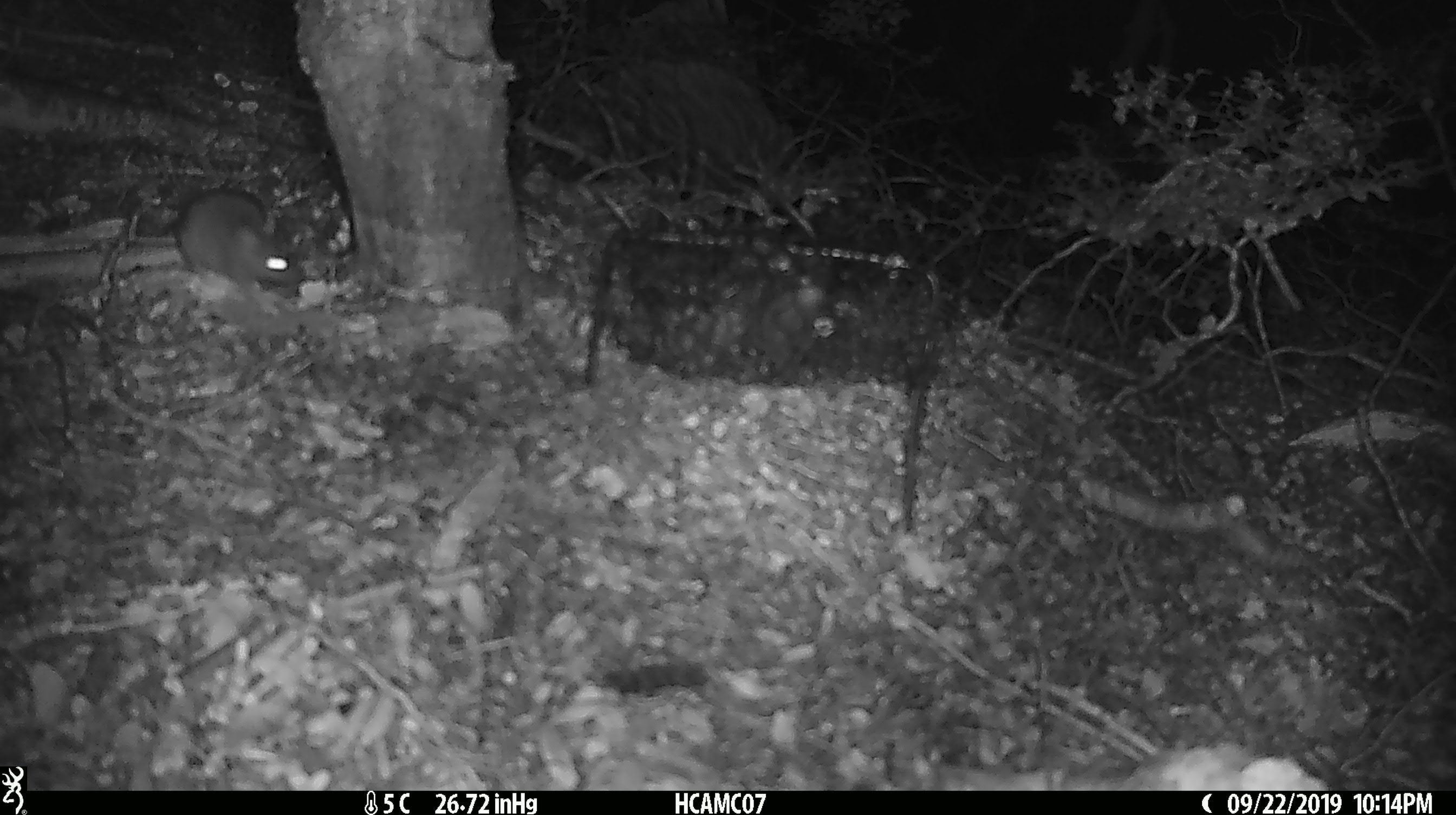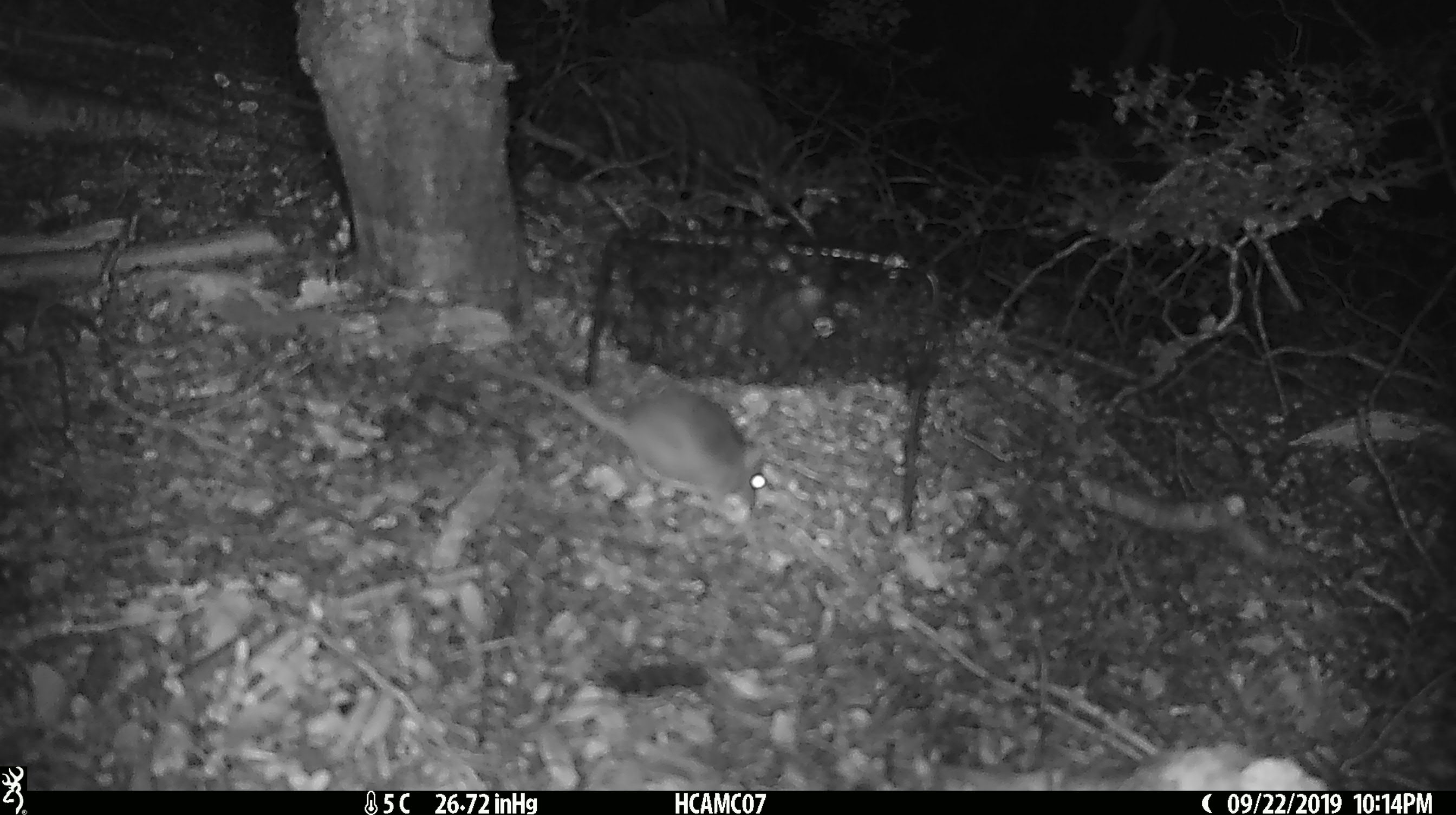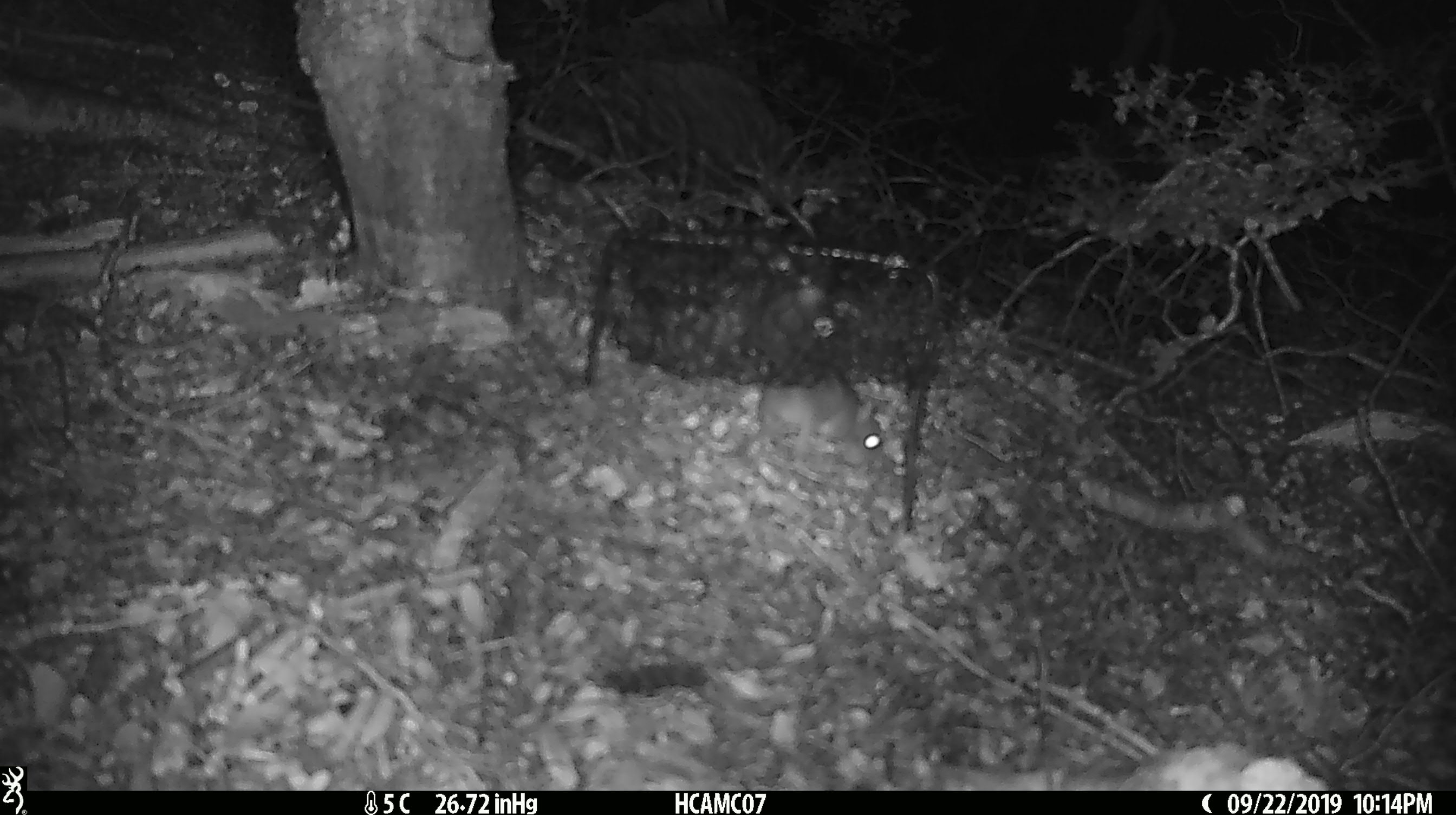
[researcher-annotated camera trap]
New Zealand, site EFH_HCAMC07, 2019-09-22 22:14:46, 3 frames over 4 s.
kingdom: Animalia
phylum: Chordata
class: Mammalia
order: Rodentia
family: Muridae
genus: Mus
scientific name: Mus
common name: mouse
Mouse (Mus).